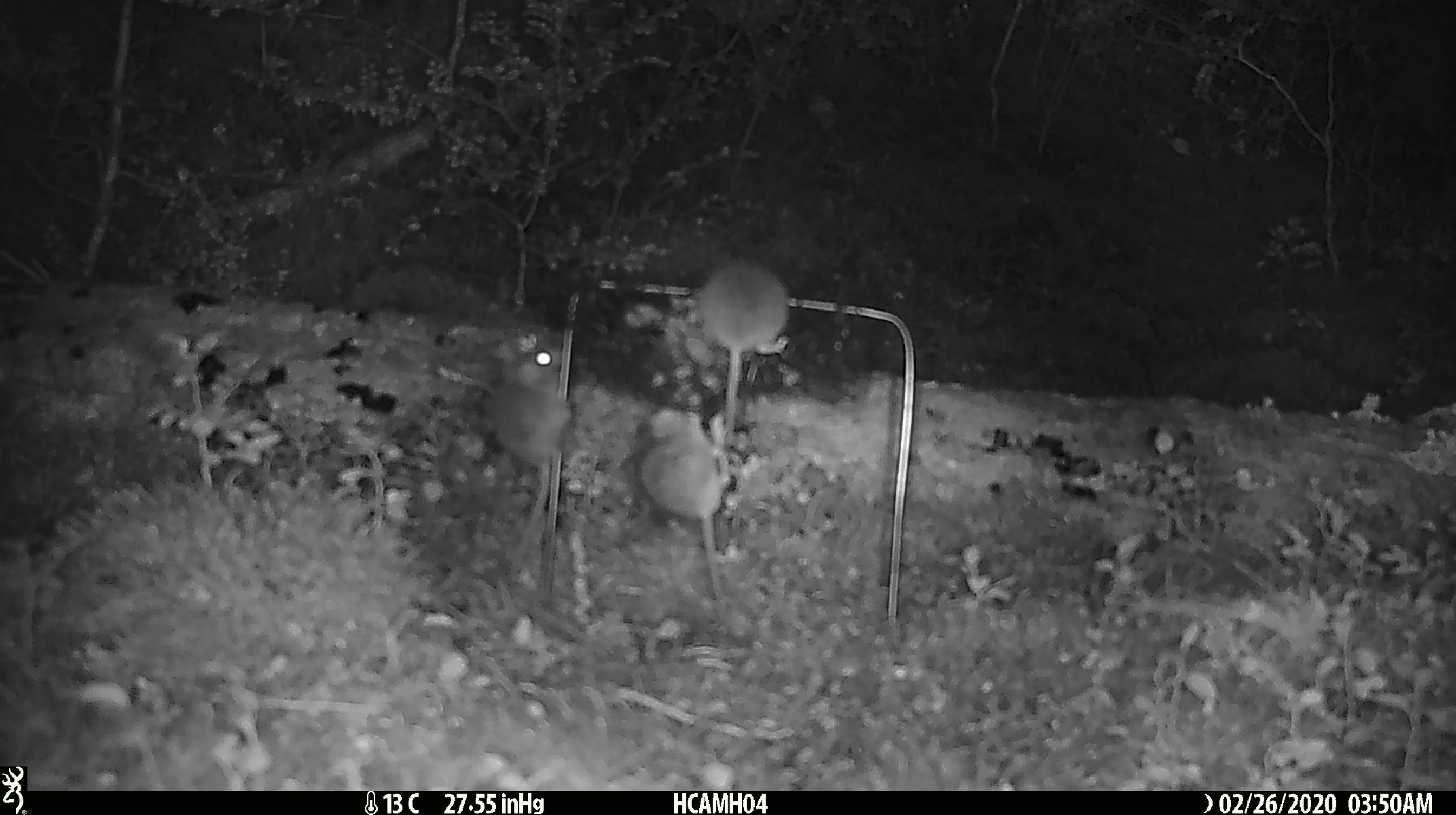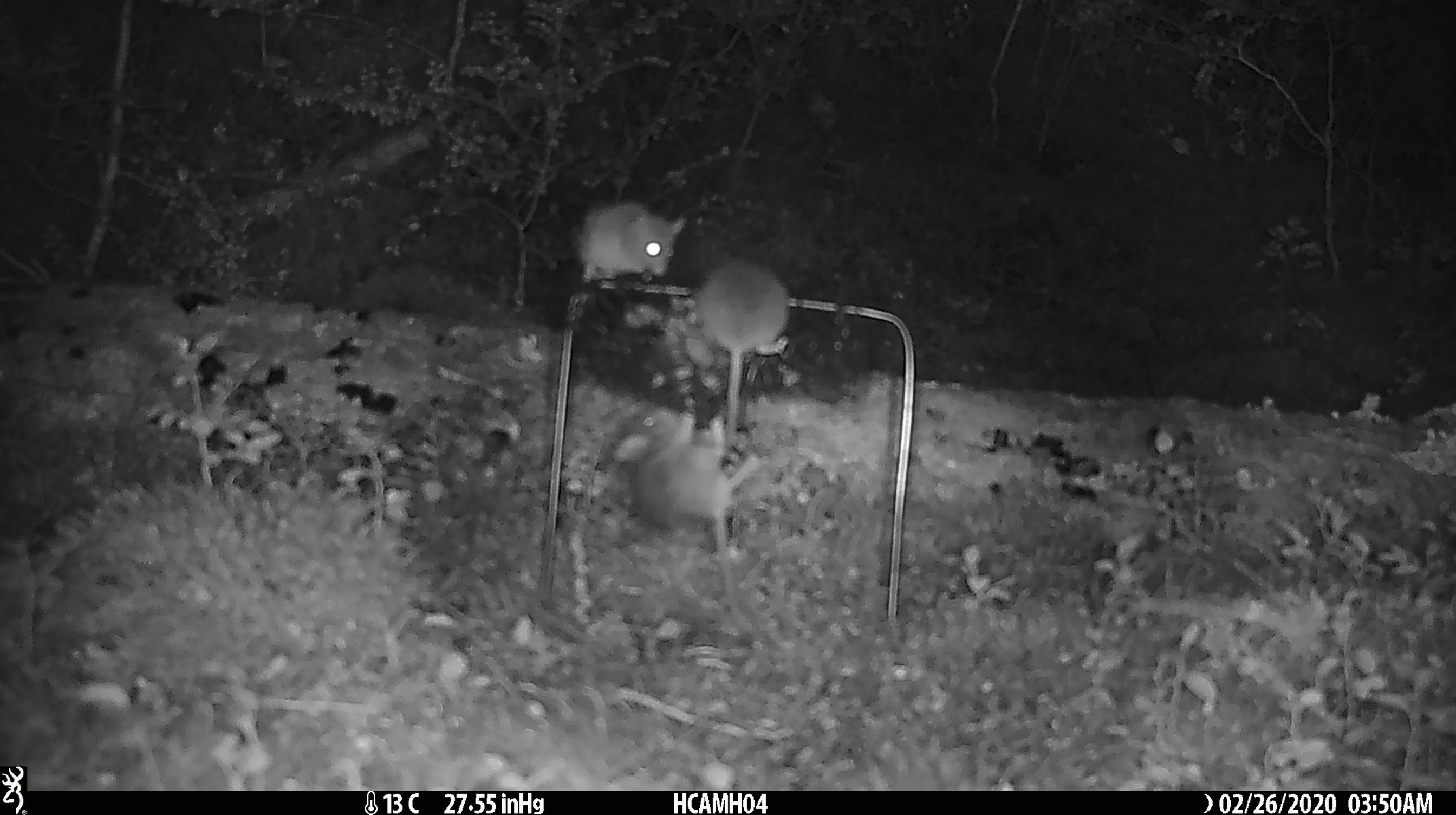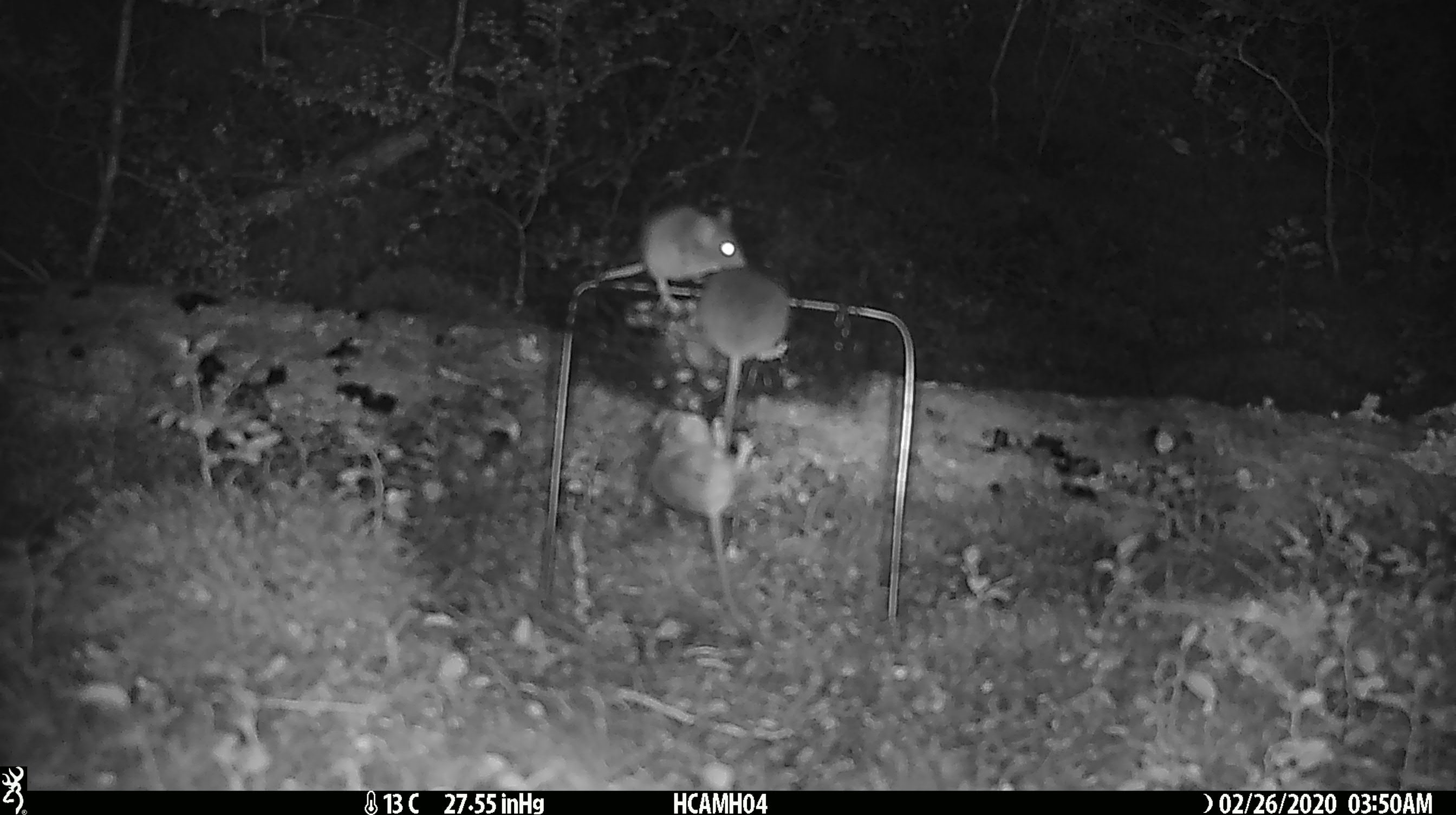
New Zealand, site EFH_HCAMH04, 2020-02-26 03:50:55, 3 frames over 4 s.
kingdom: Animalia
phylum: Chordata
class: Mammalia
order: Rodentia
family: Muridae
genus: Mus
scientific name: Mus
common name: mouse